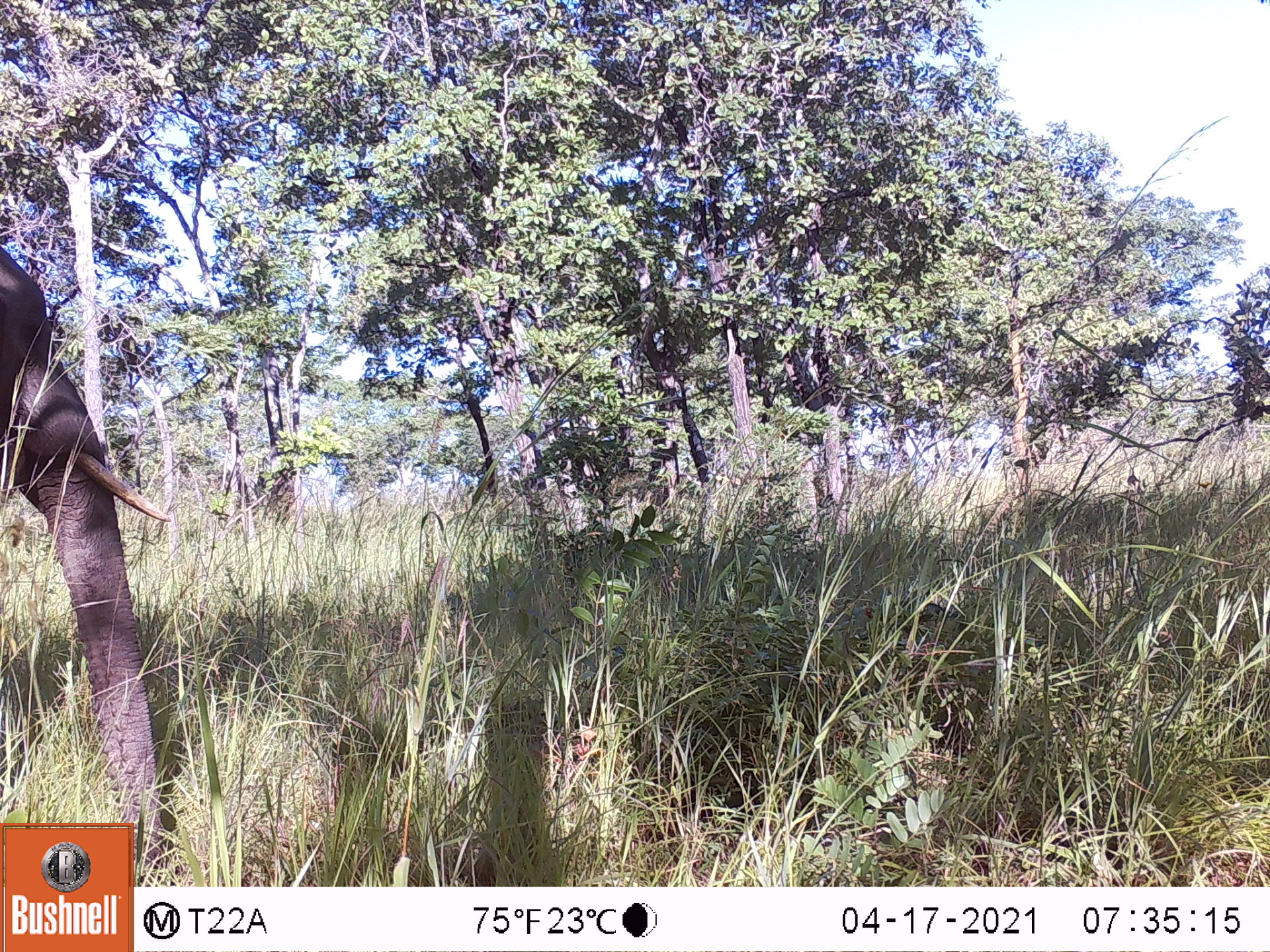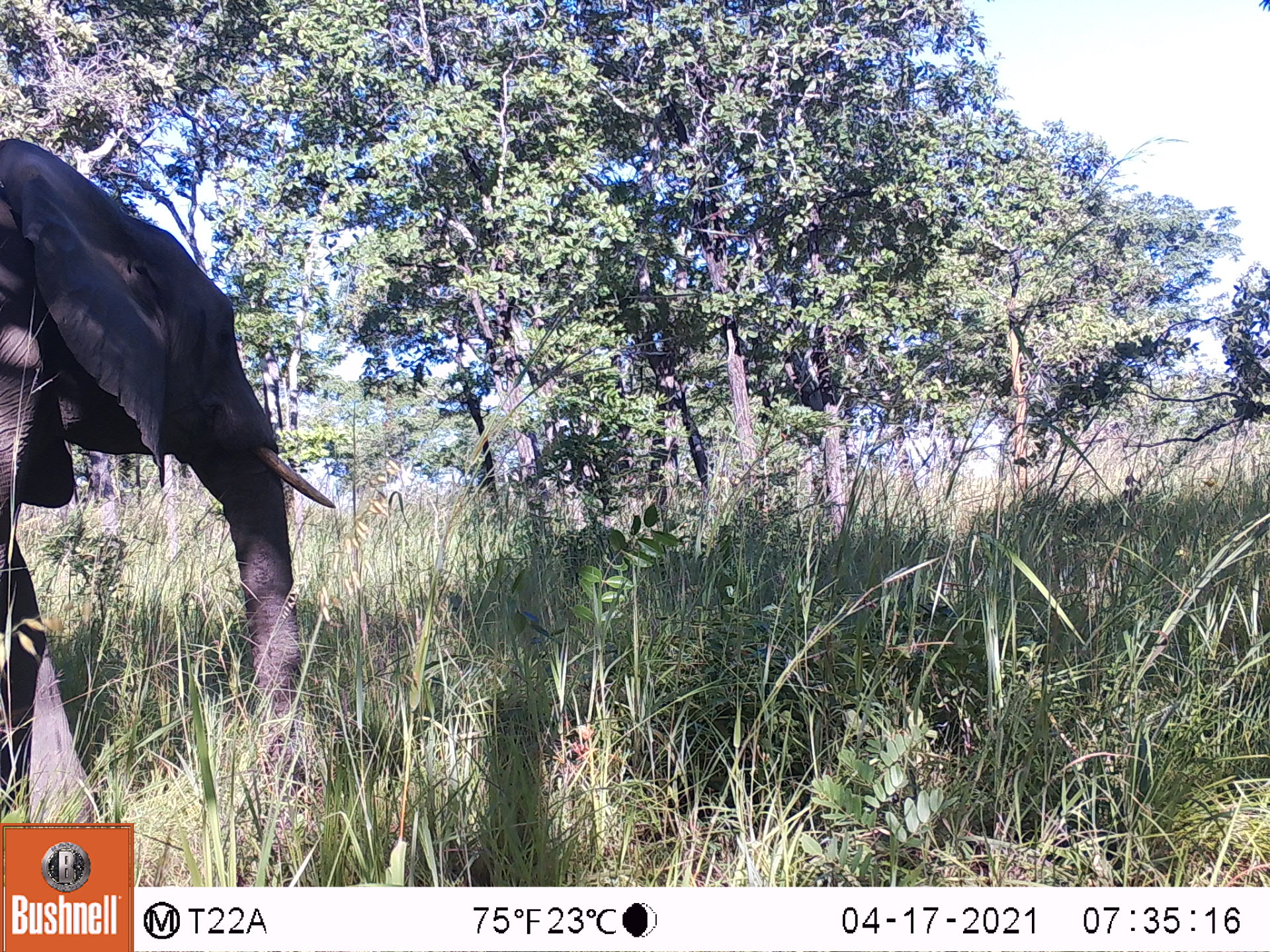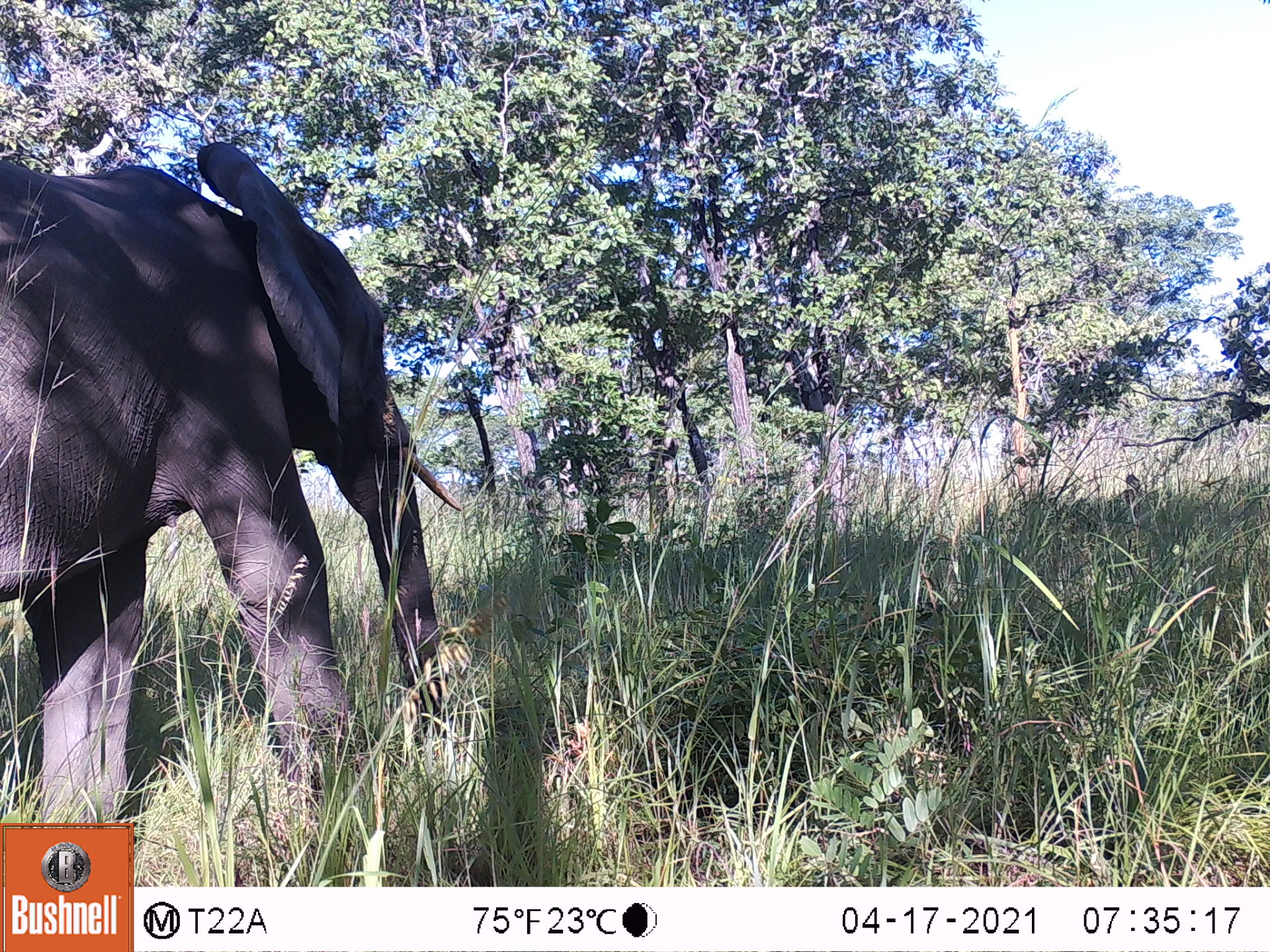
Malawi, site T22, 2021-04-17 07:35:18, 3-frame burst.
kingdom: Animalia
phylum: Chordata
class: Mammalia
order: Proboscidea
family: Elephantidae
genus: Loxodonta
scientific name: Loxodonta africana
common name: african savanna elephant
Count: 1.